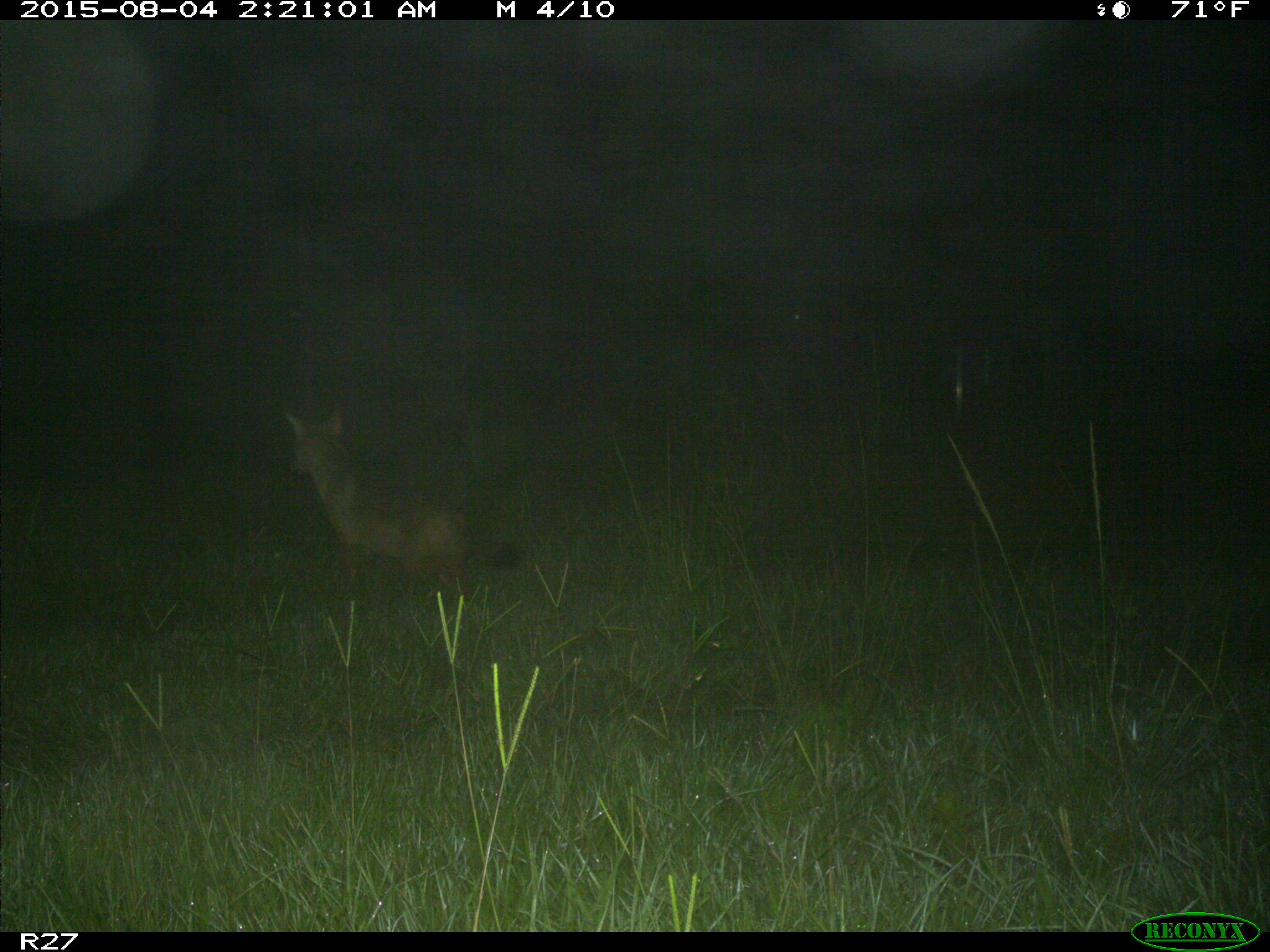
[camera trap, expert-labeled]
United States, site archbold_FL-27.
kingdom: Animalia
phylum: Chordata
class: Mammalia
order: Carnivora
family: Canidae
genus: Canis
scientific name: Canis latrans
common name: coyote